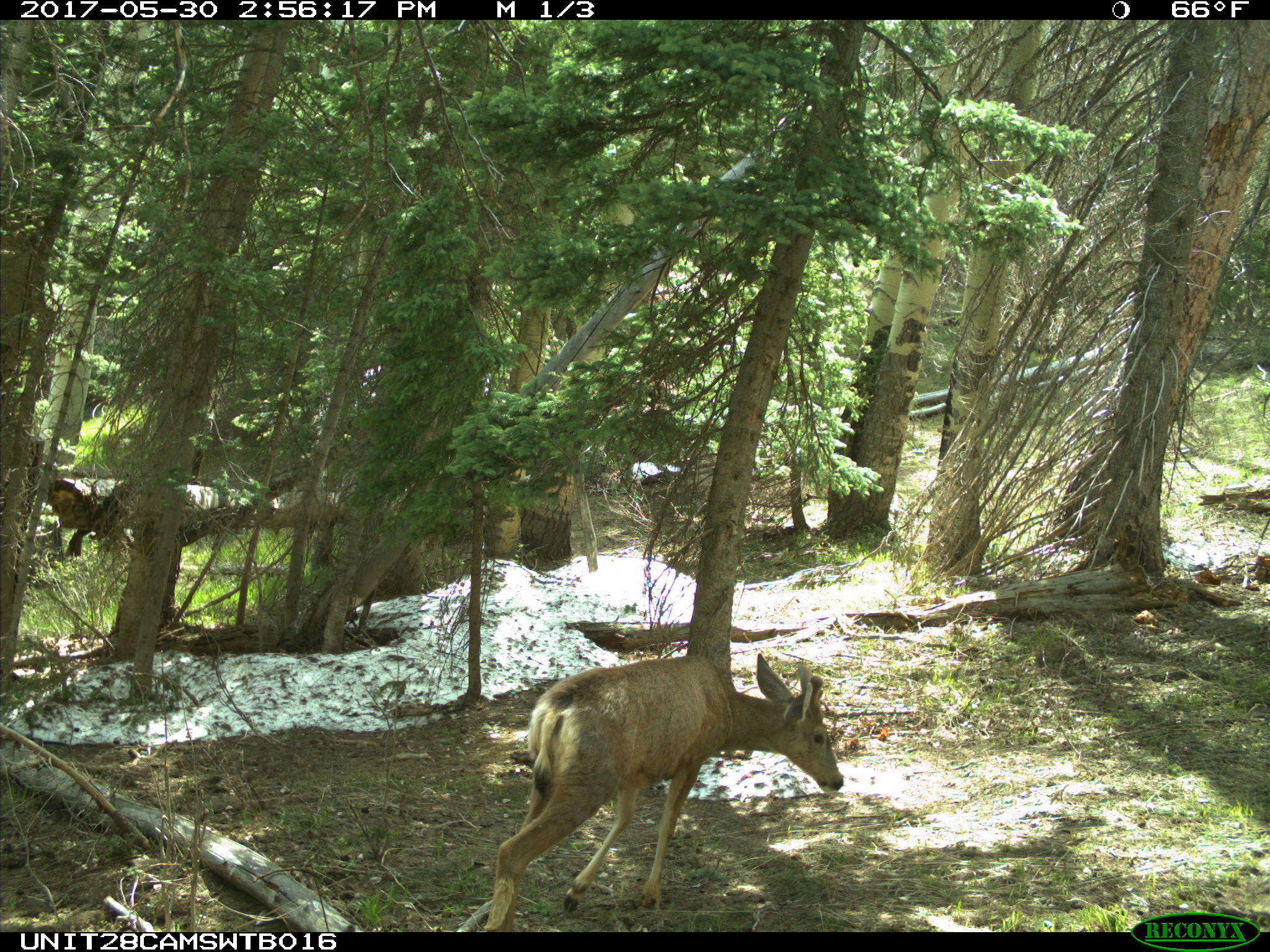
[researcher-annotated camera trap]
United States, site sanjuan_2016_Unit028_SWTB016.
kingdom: Animalia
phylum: Chordata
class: Mammalia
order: Artiodactyla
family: Cervidae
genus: Odocoileus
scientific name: Odocoileus hemionus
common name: mule deer